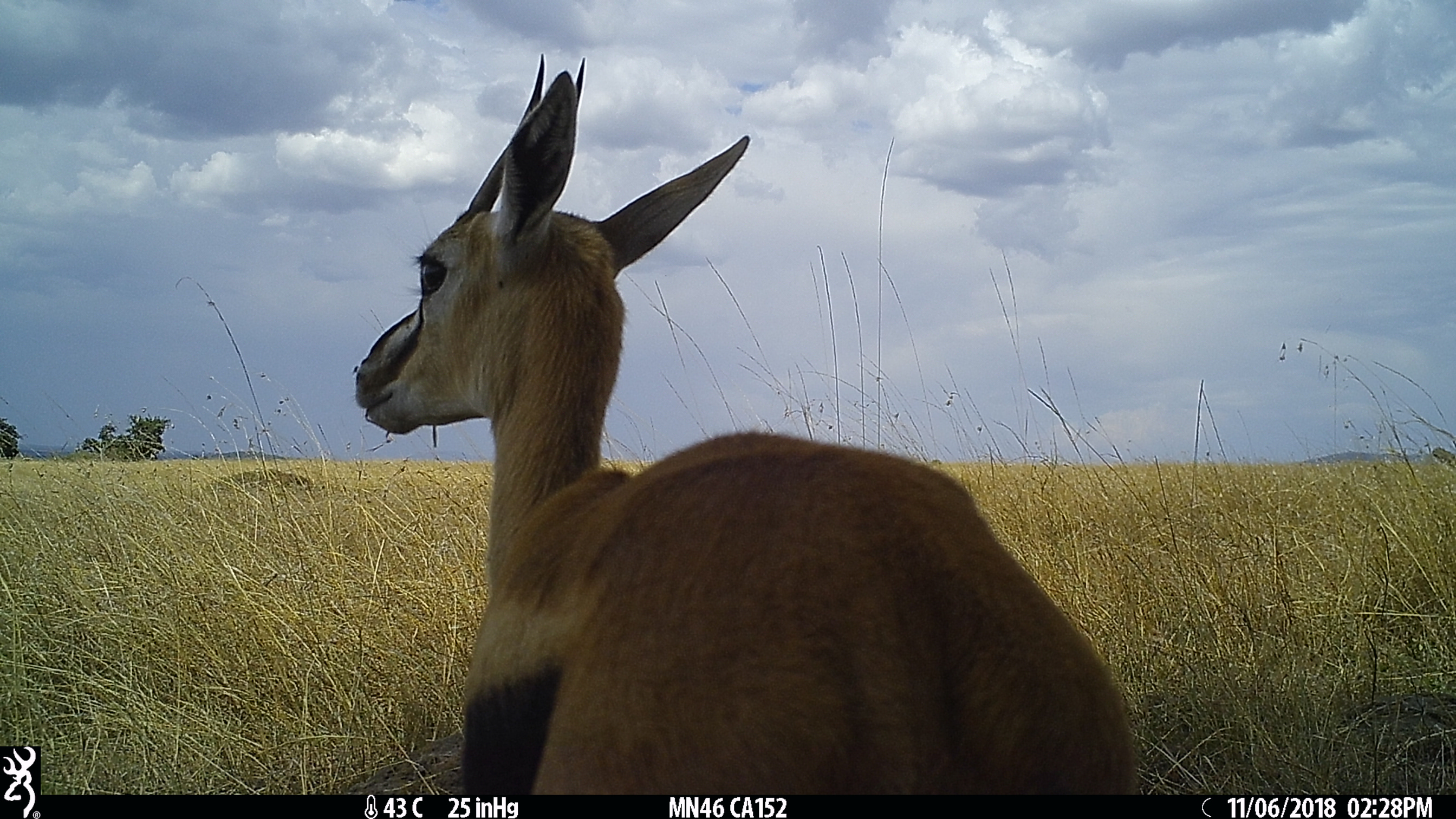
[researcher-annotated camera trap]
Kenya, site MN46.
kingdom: Animalia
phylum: Chordata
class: Mammalia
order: Artiodactyla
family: Bovidae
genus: Eudorcas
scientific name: Eudorcas thomsonii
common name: thomon's gazelle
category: gazelle thomsons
Gazelle thomsons (thomon's gazelle) (Eudorcas thomsonii).